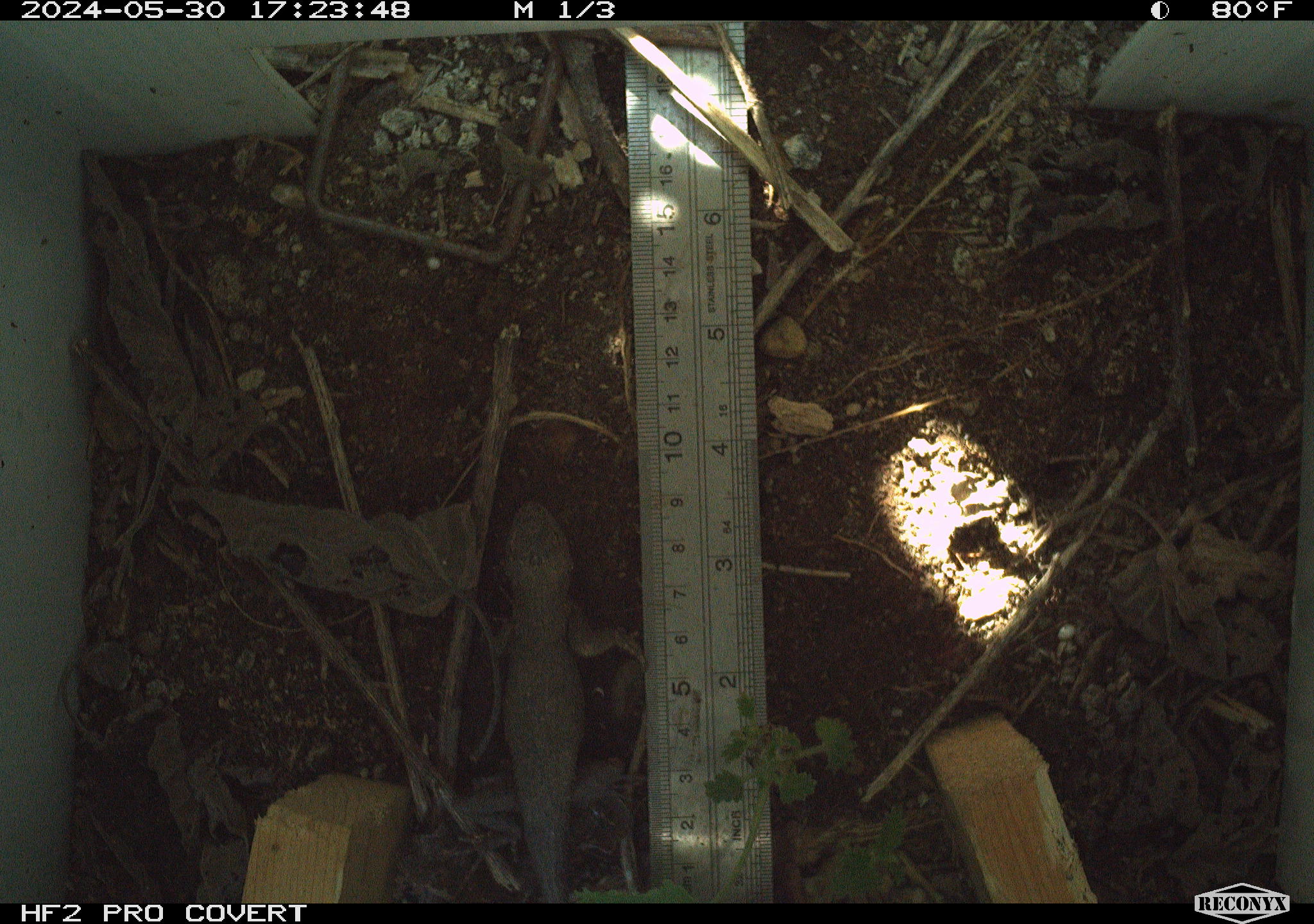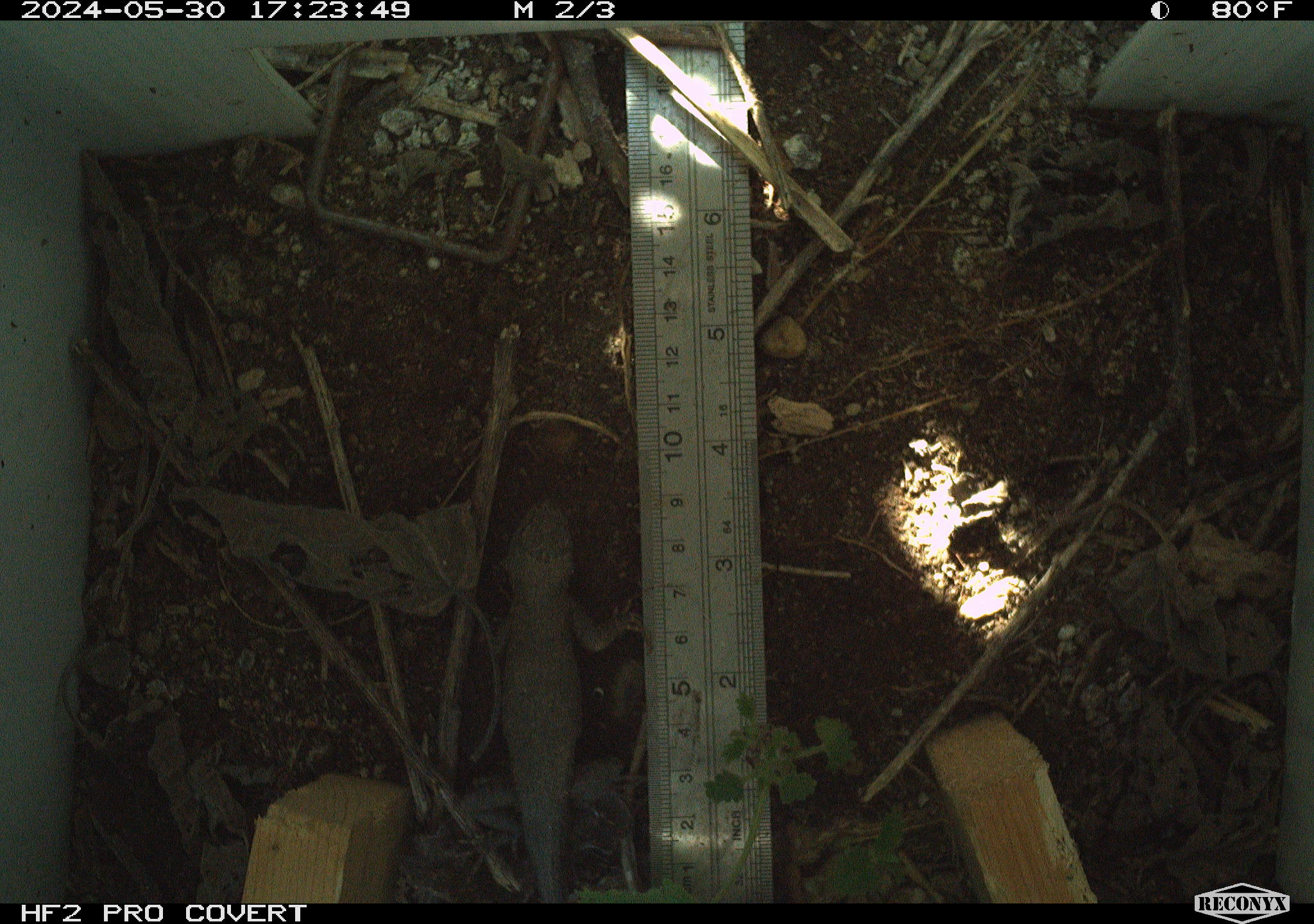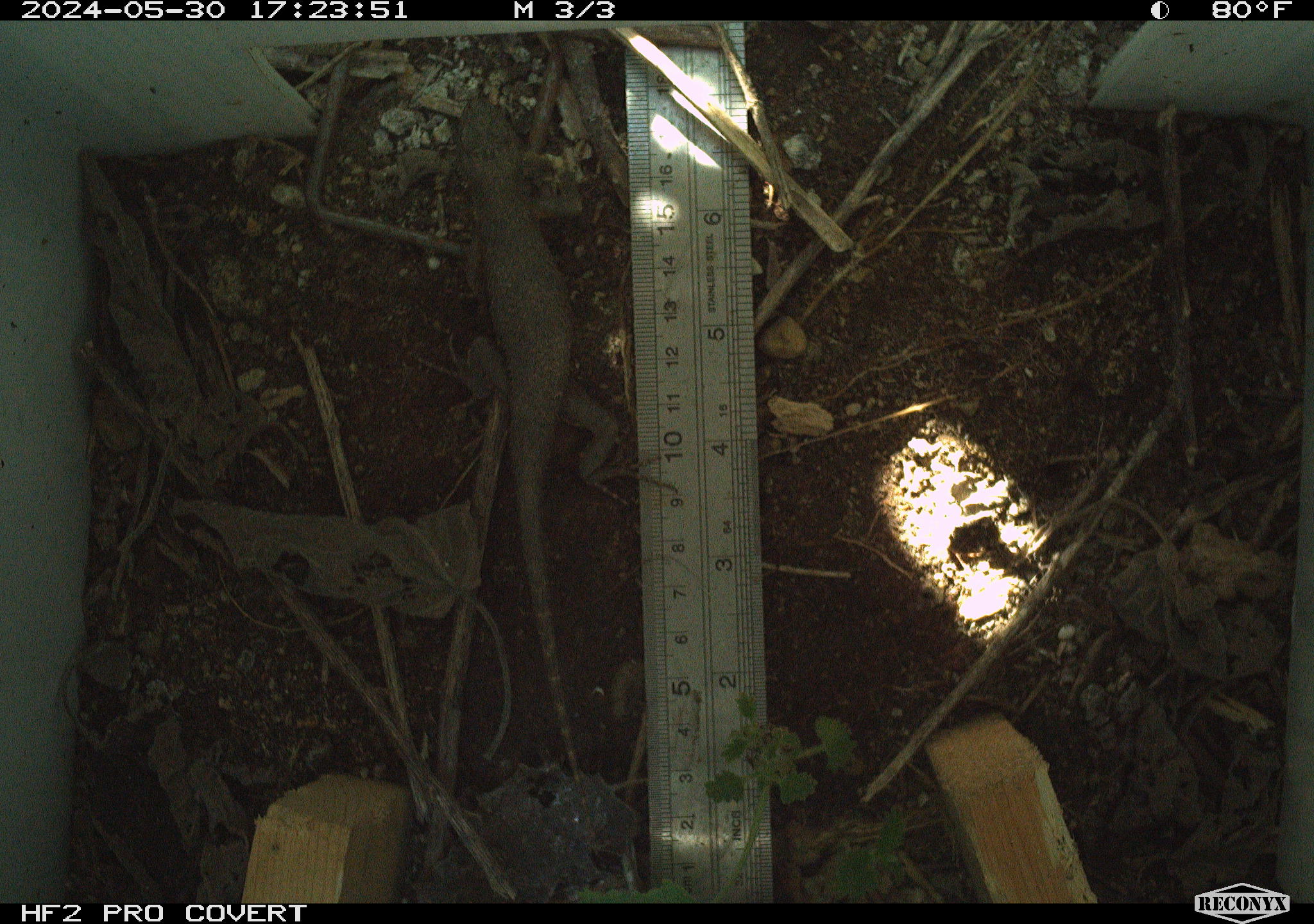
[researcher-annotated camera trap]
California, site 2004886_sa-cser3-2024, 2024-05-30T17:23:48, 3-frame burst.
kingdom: Animalia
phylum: Chordata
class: Reptilia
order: Squamata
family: Phrynosomatidae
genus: Sceloporus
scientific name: Sceloporus occidentalis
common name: western fence lizard